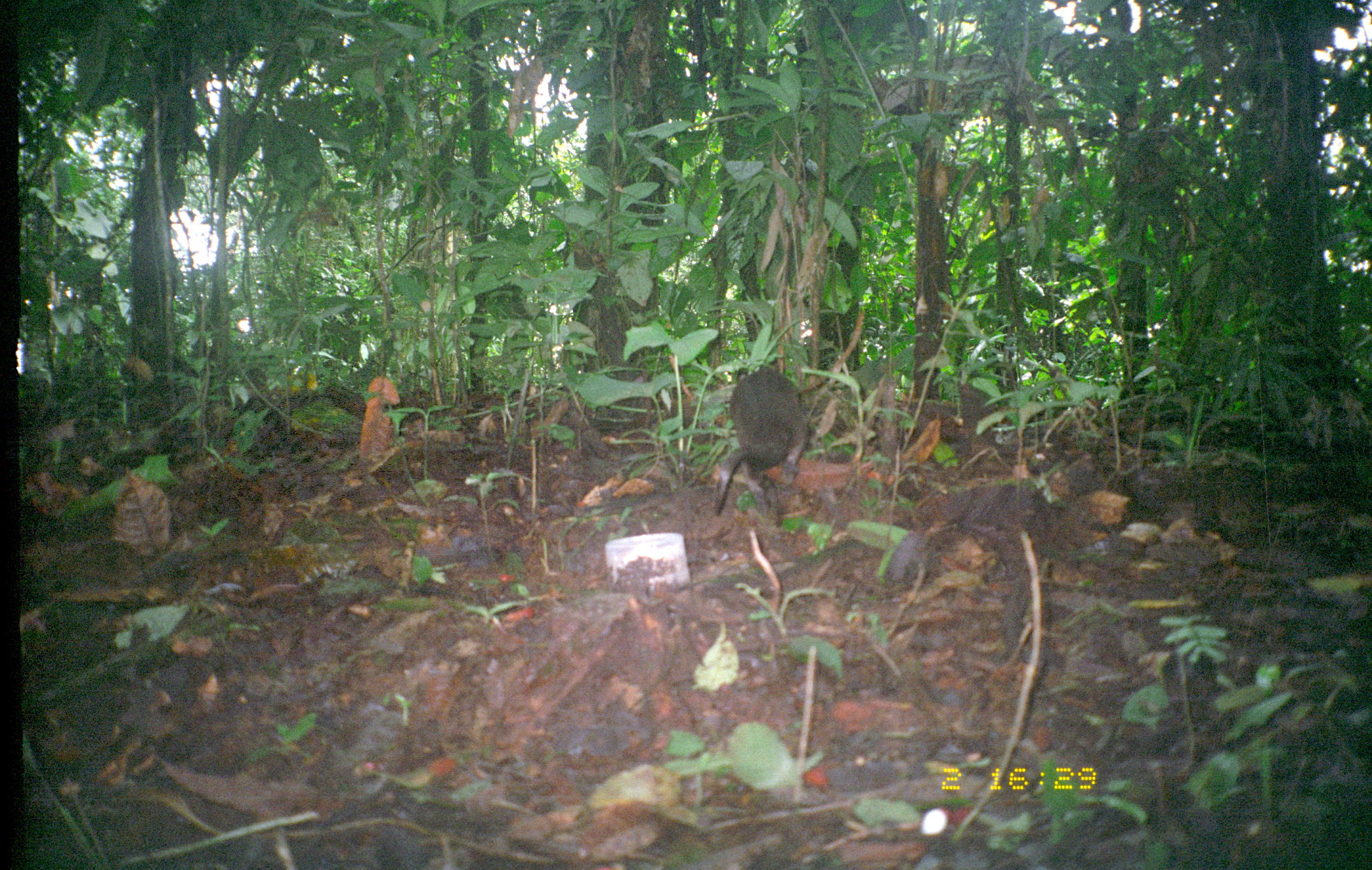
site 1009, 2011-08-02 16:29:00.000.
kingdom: Animalia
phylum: Chordata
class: Mammalia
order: Rodentia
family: Dasyproctidae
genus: Dasyprocta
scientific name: Dasyprocta punctata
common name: central american agouti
Dasyprocta punctata (central american agouti).